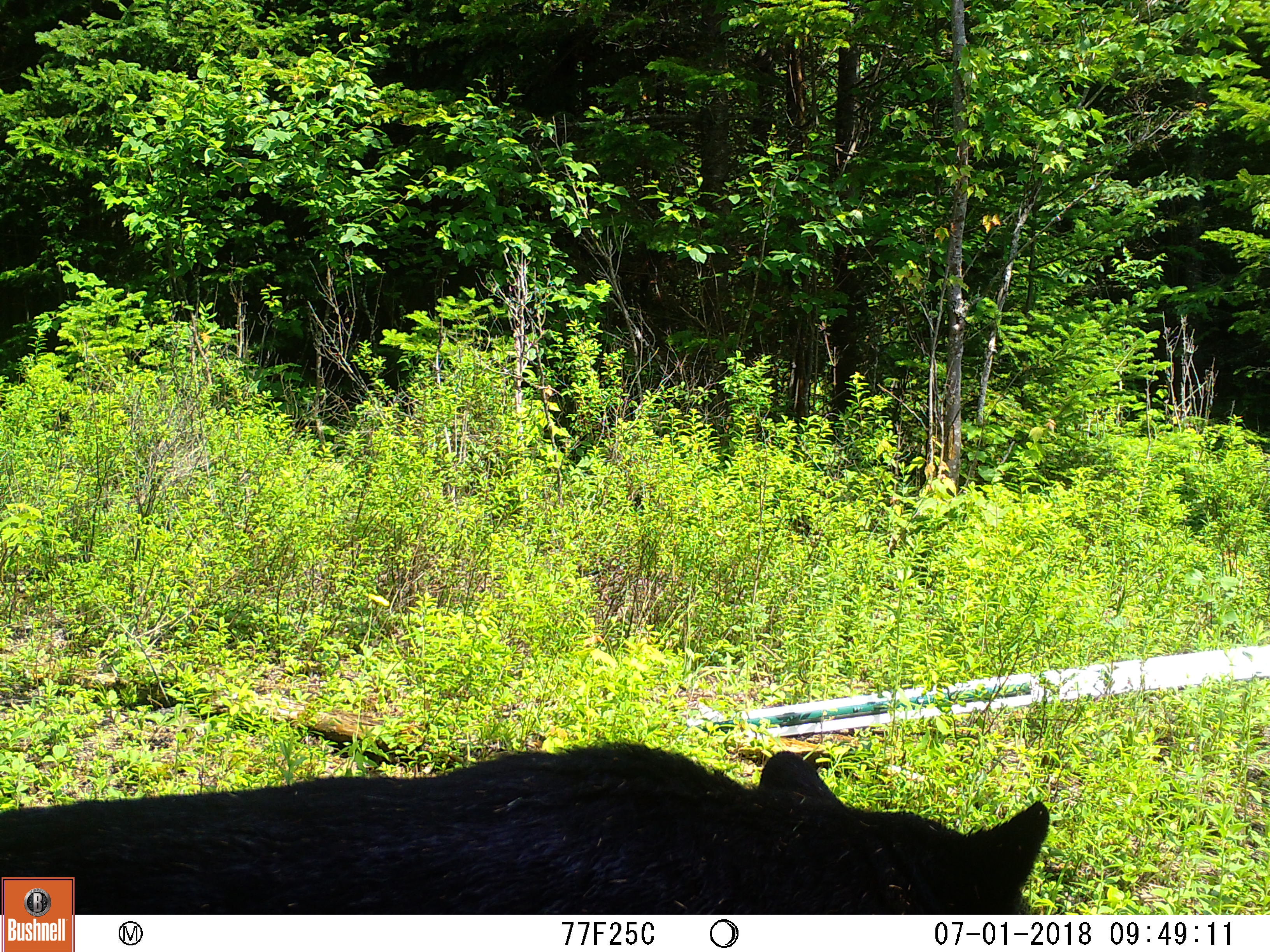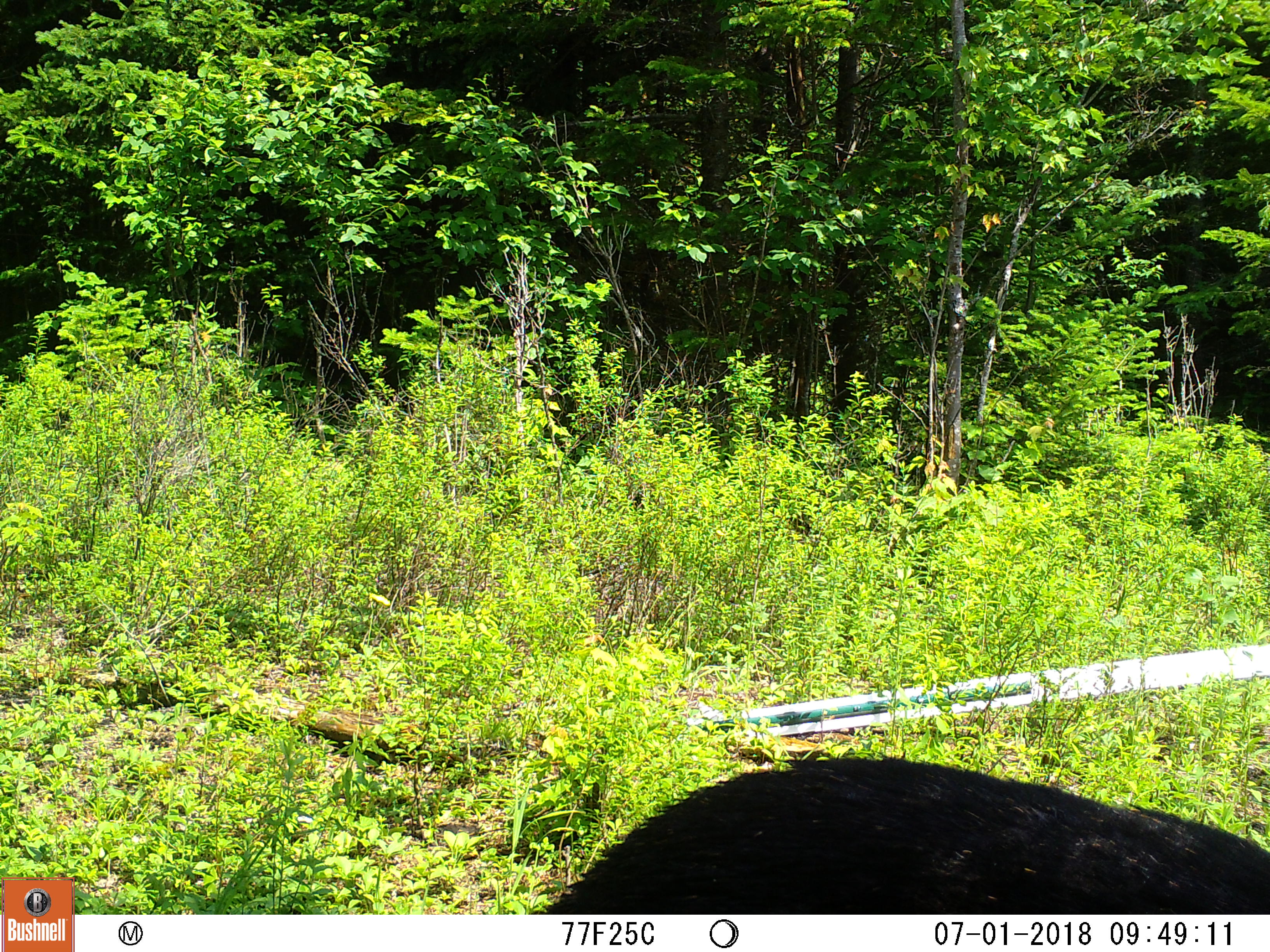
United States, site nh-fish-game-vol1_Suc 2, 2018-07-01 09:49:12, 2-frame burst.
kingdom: Animalia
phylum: Chordata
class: Mammalia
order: Carnivora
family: Ursidae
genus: Ursus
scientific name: Ursus americanus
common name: black bear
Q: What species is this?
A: Black bear (Ursus americanus).